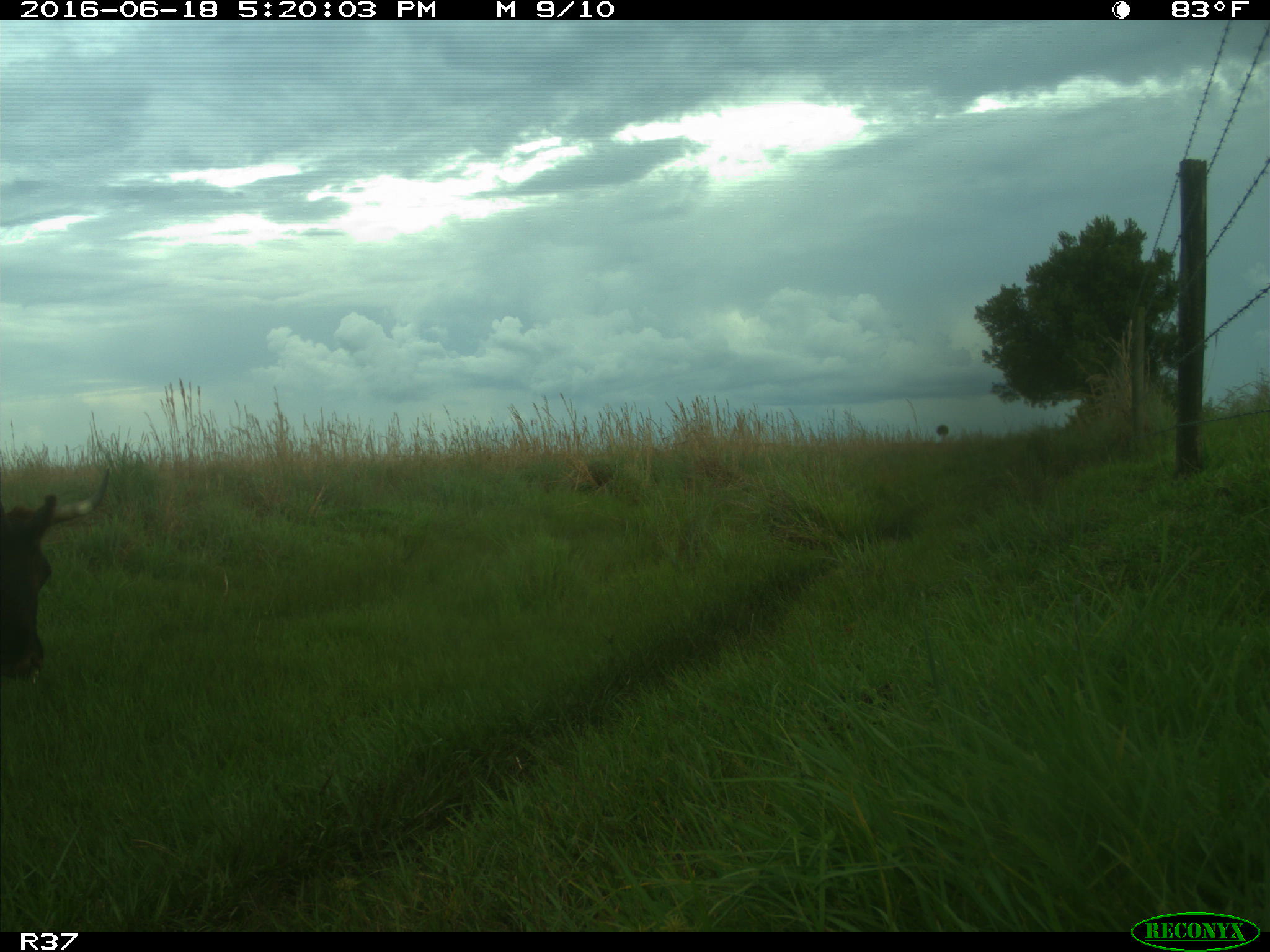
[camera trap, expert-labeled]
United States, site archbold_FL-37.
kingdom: Animalia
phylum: Chordata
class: Mammalia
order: Artiodactyla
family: Bovidae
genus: Bos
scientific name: Bos taurus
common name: domestic cow